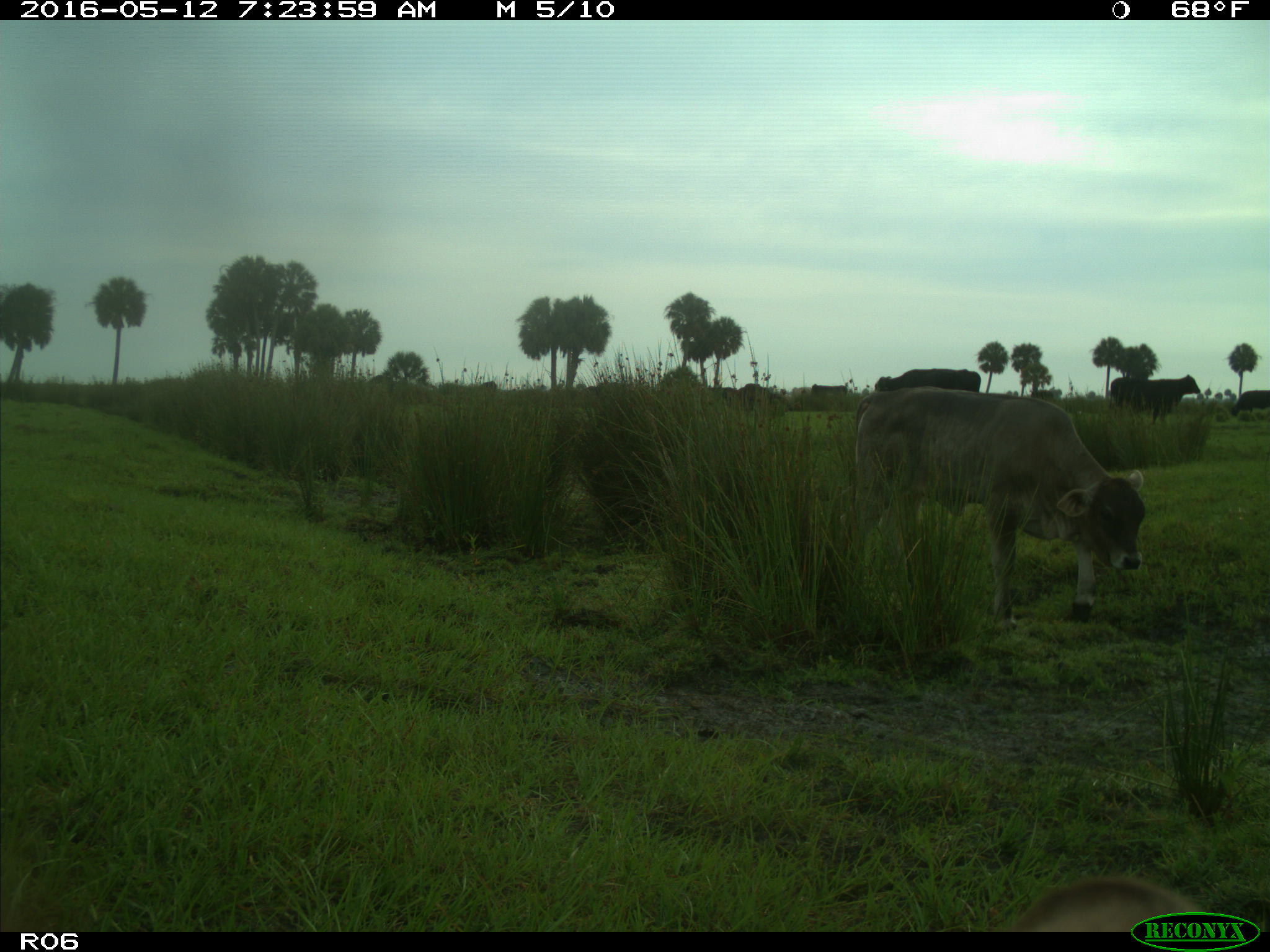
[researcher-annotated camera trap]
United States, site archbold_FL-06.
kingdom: Animalia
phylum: Chordata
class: Mammalia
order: Artiodactyla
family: Bovidae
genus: Bos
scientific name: Bos taurus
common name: domestic cow